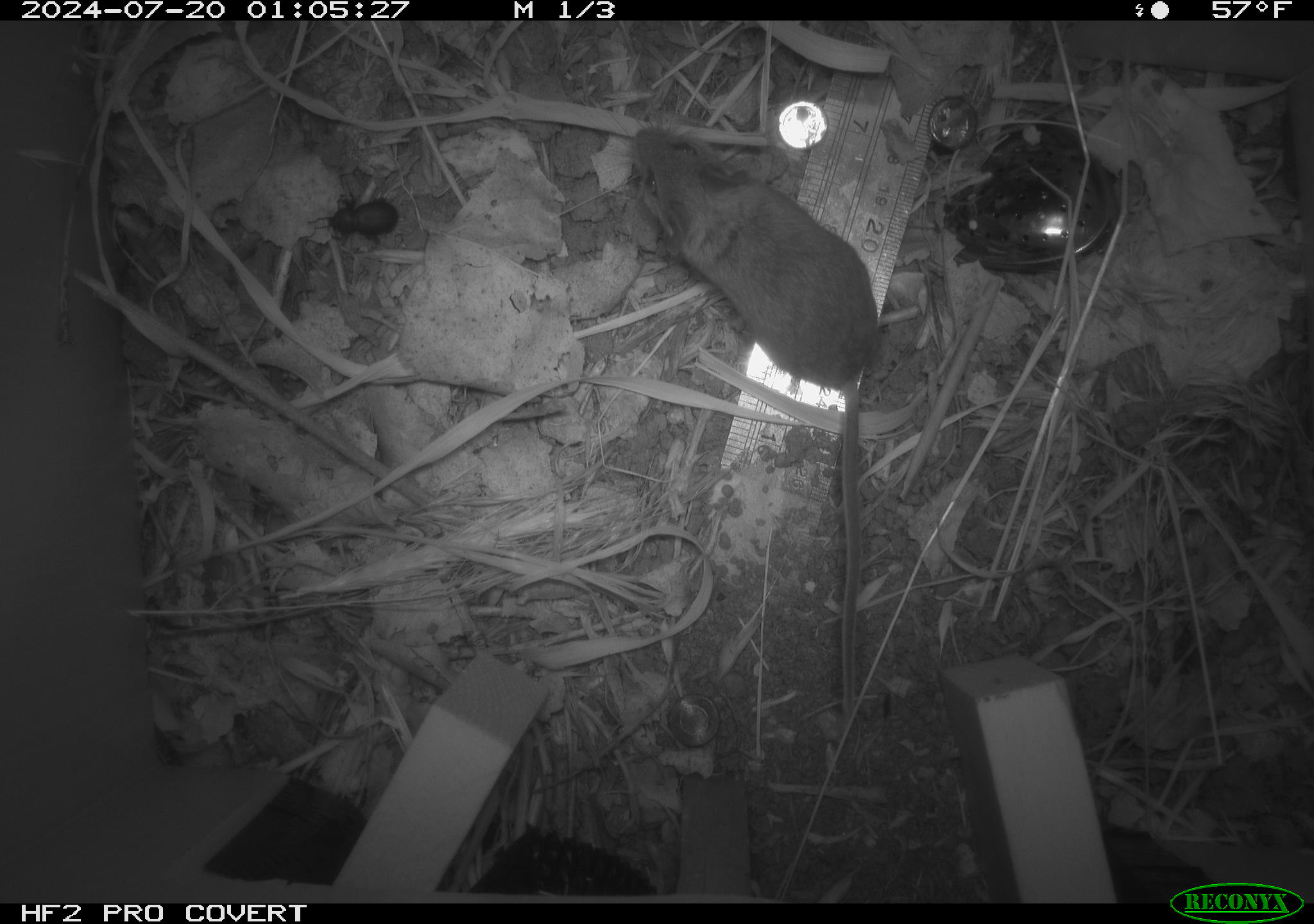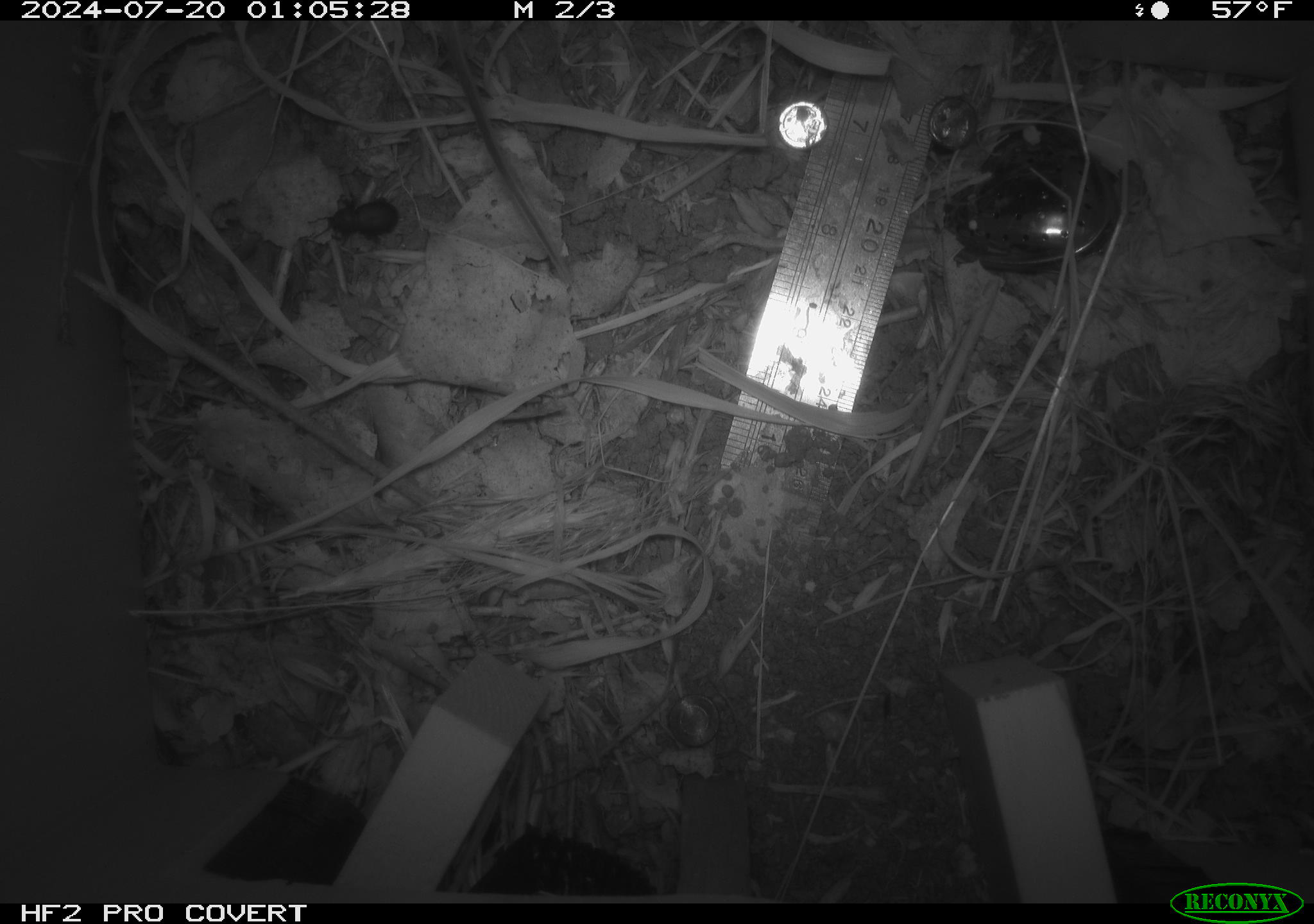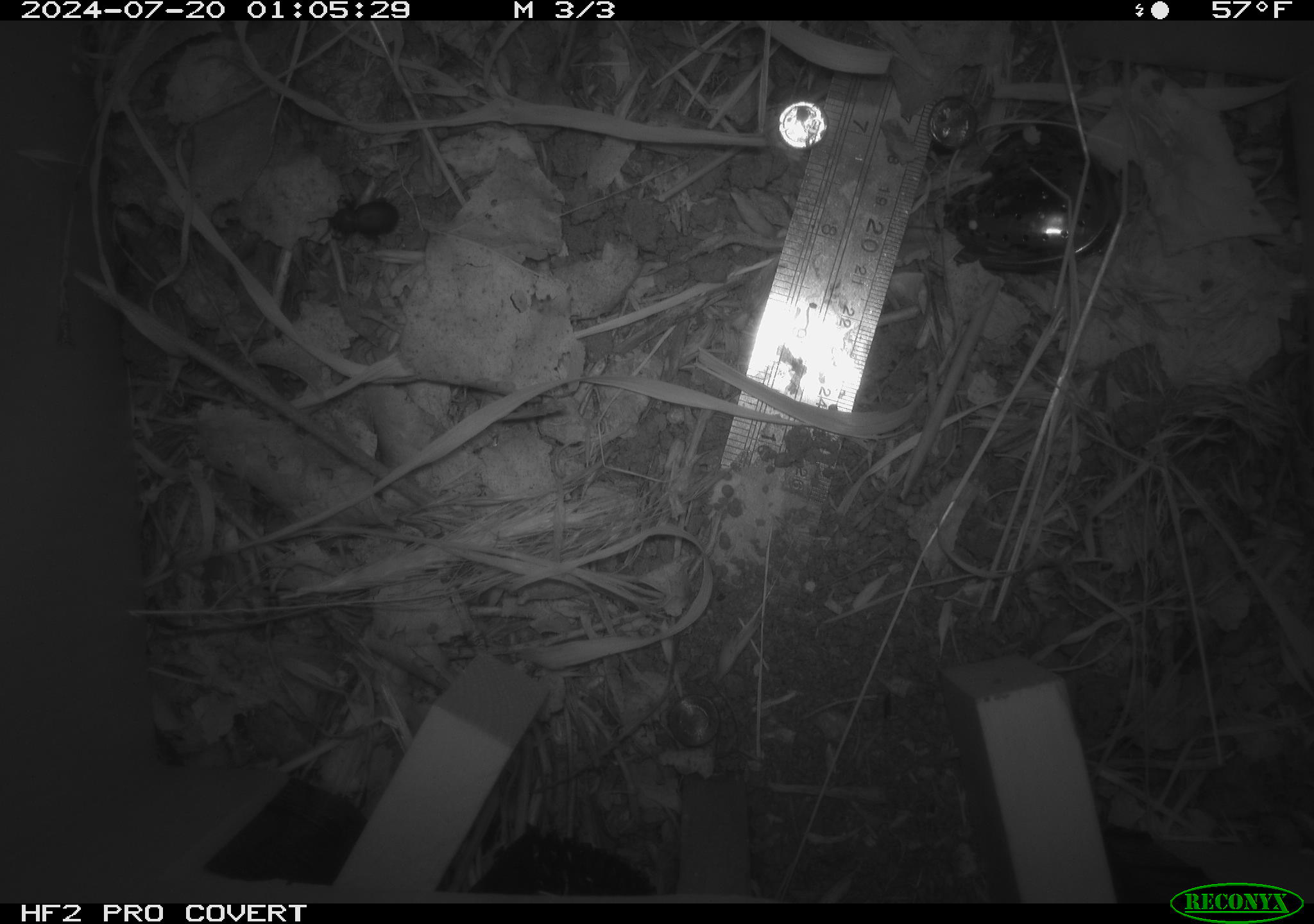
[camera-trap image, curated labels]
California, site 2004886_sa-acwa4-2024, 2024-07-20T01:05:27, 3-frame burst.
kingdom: Animalia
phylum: Chordata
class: Mammalia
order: Rodentia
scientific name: Rodentia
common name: mouse species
Mouse species (Rodentia).